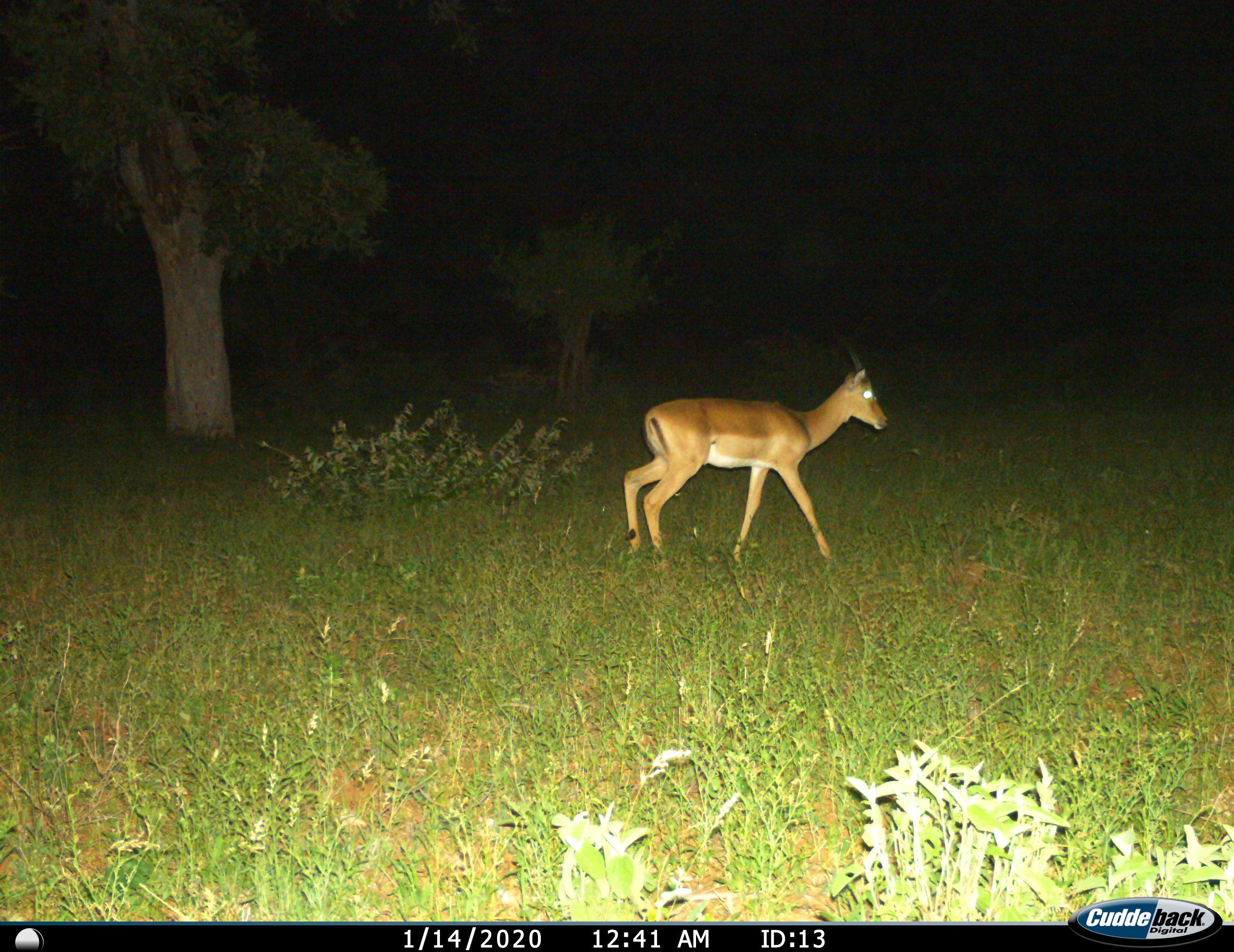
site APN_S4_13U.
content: unidentified animal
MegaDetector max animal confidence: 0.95